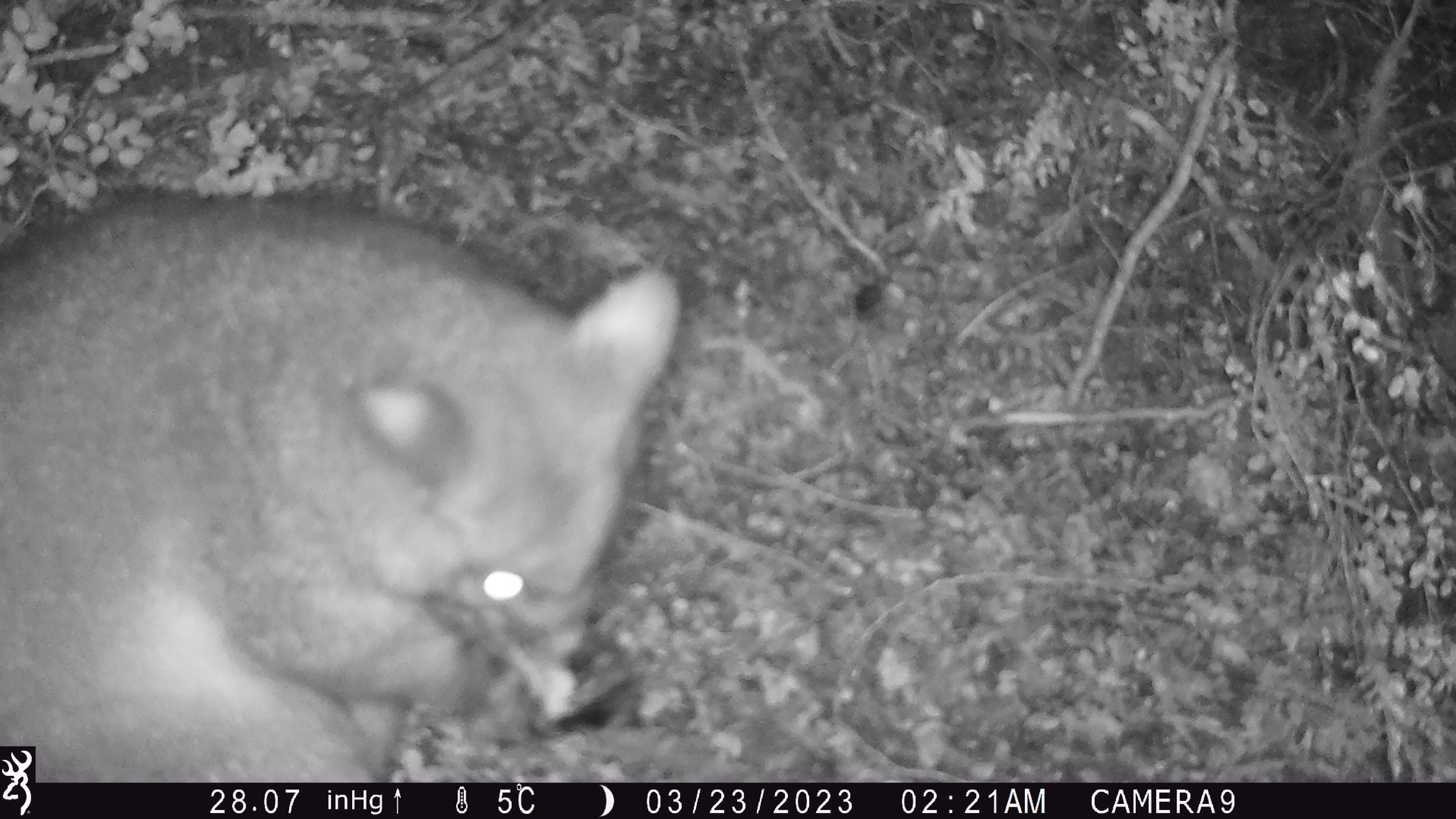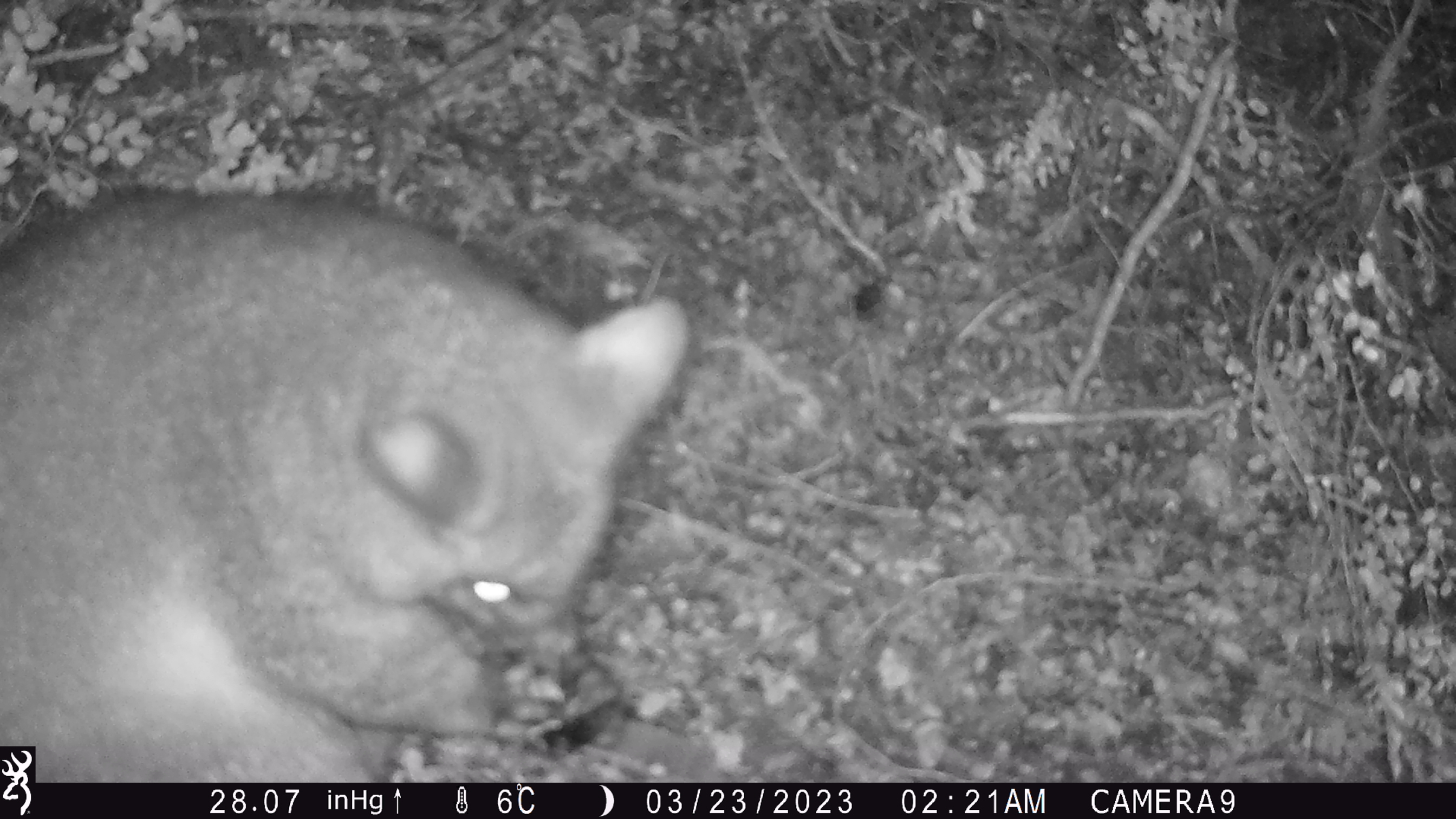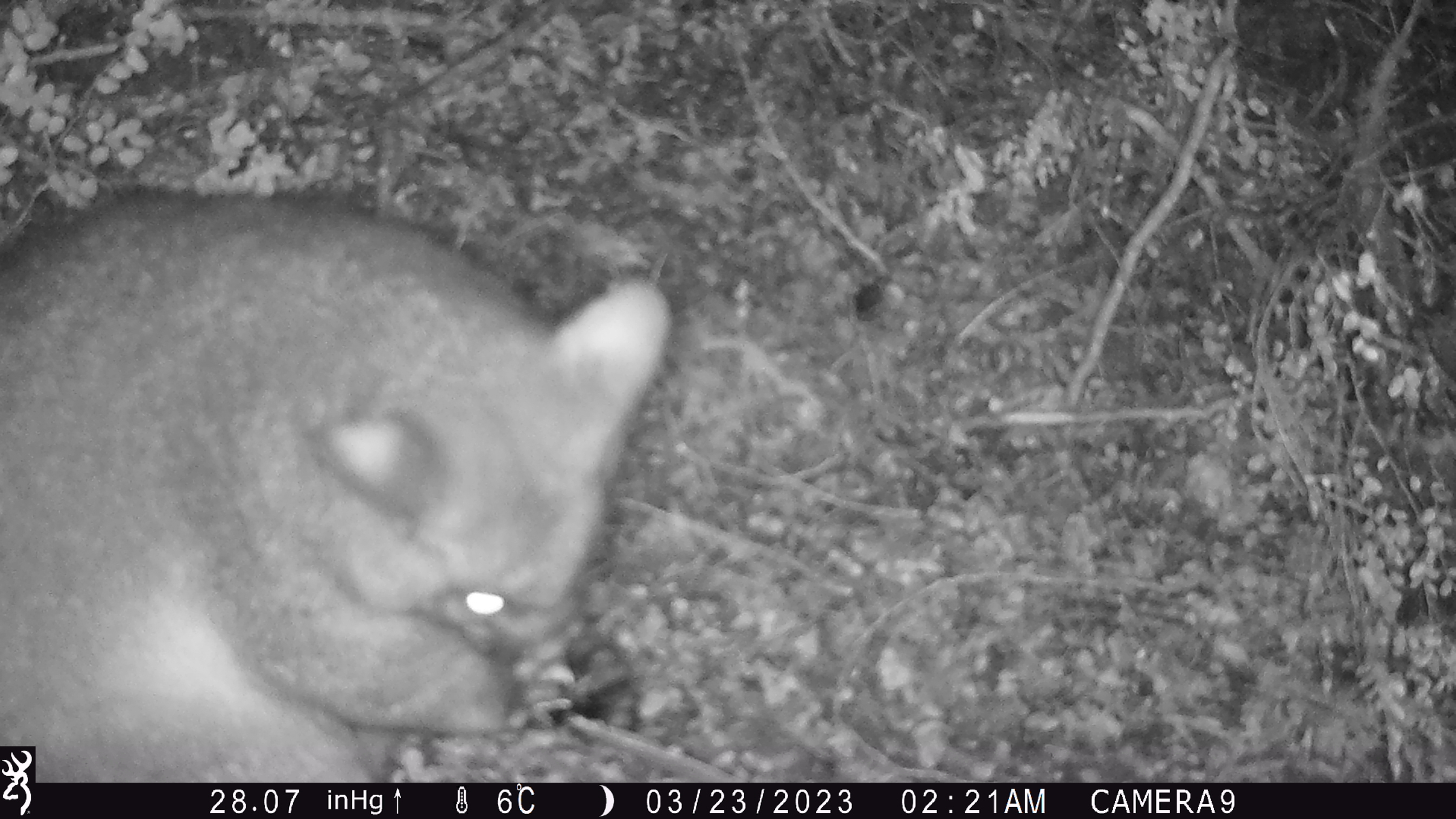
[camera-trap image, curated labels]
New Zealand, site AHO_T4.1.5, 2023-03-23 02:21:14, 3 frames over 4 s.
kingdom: Animalia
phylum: Chordata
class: Mammalia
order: Carnivora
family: Mustelidae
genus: Mustela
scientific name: Mustela erminea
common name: stoat